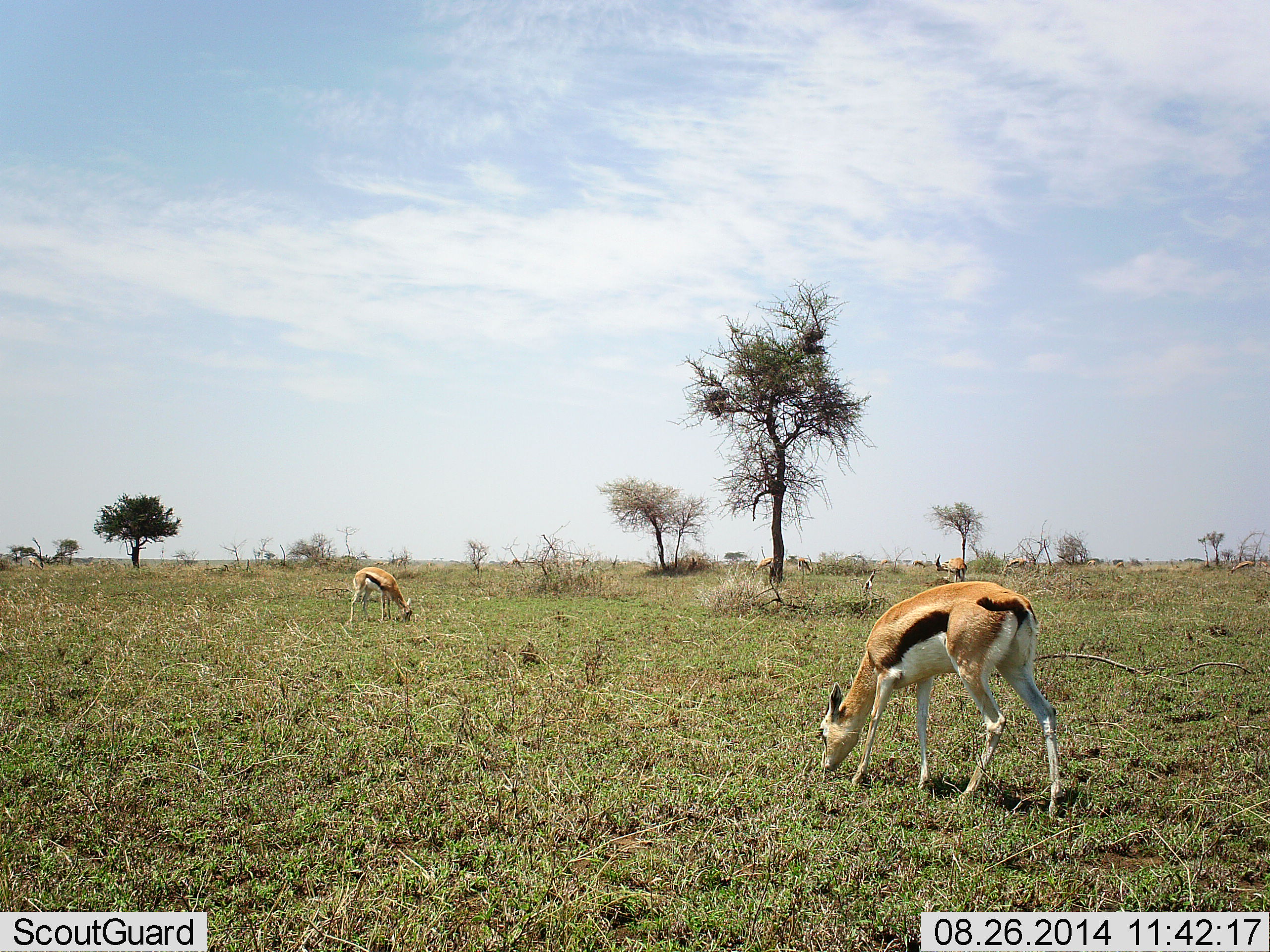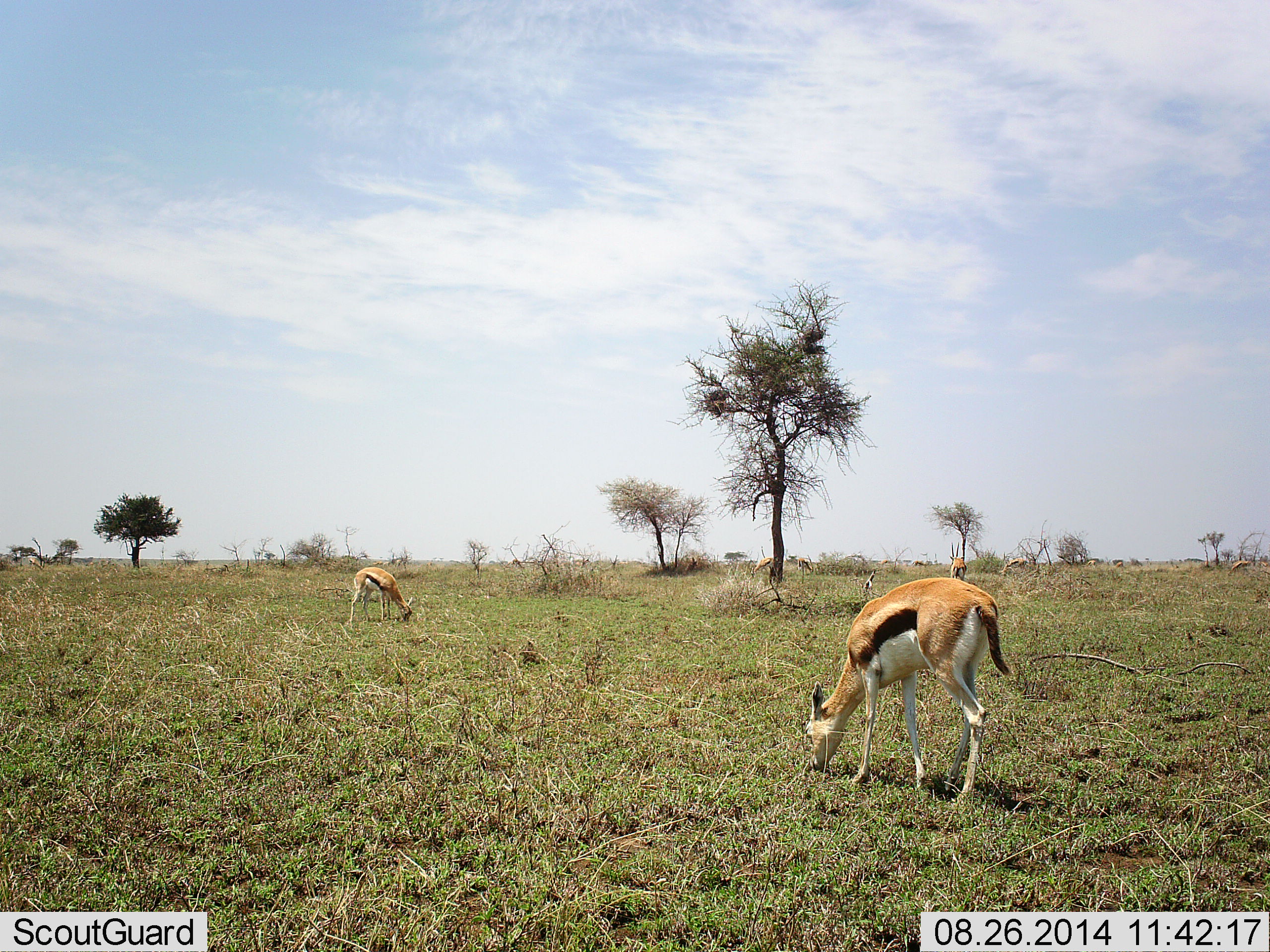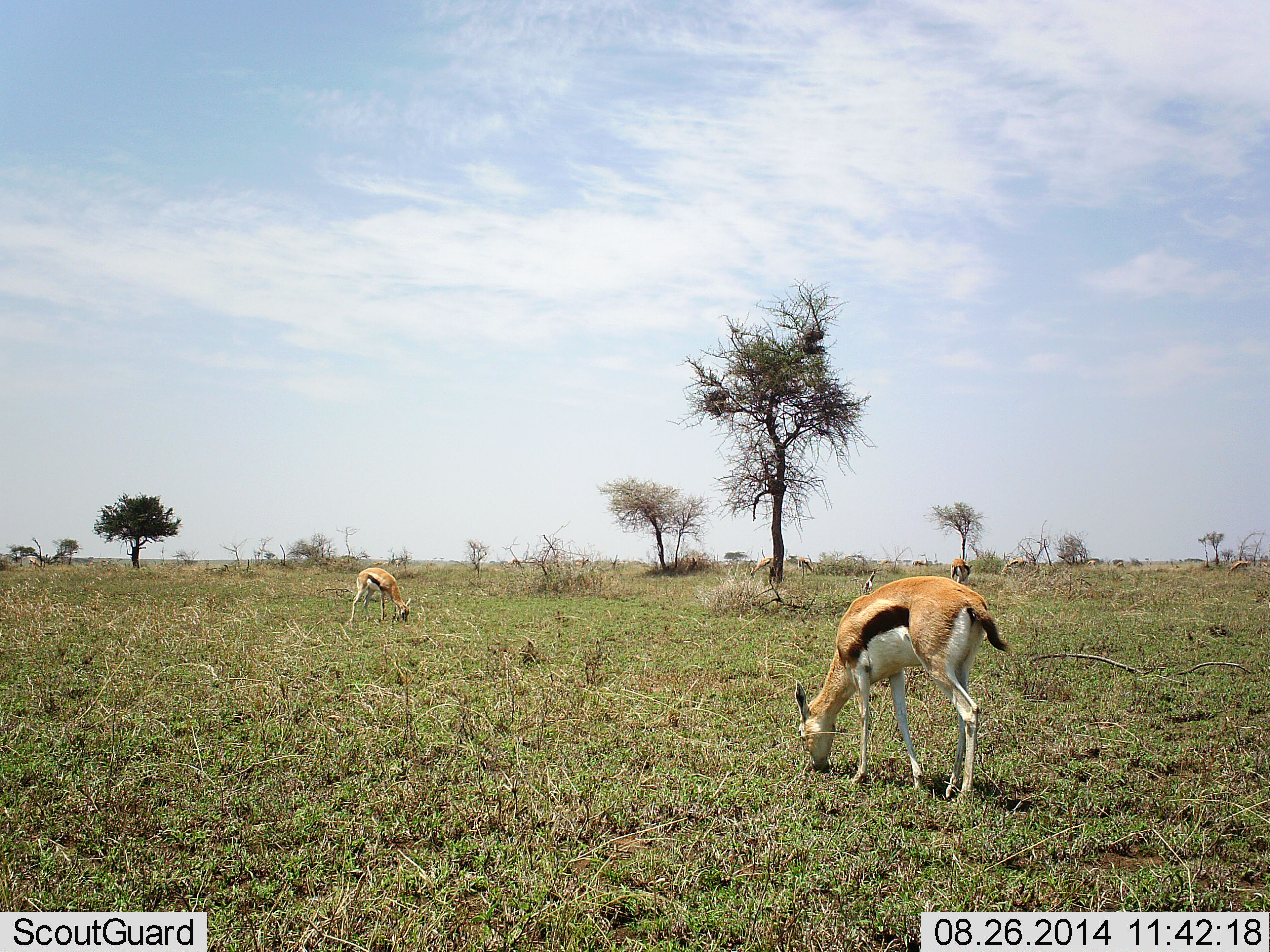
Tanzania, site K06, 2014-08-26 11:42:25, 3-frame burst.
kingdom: Animalia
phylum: Chordata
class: Mammalia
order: Artiodactyla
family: Bovidae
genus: Eudorcas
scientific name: Eudorcas thomsonii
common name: thomson's gazelle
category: gazellethomsons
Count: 3.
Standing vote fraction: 18%.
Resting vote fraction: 0%.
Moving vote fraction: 18%.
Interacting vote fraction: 0%.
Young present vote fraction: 0%.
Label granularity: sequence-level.